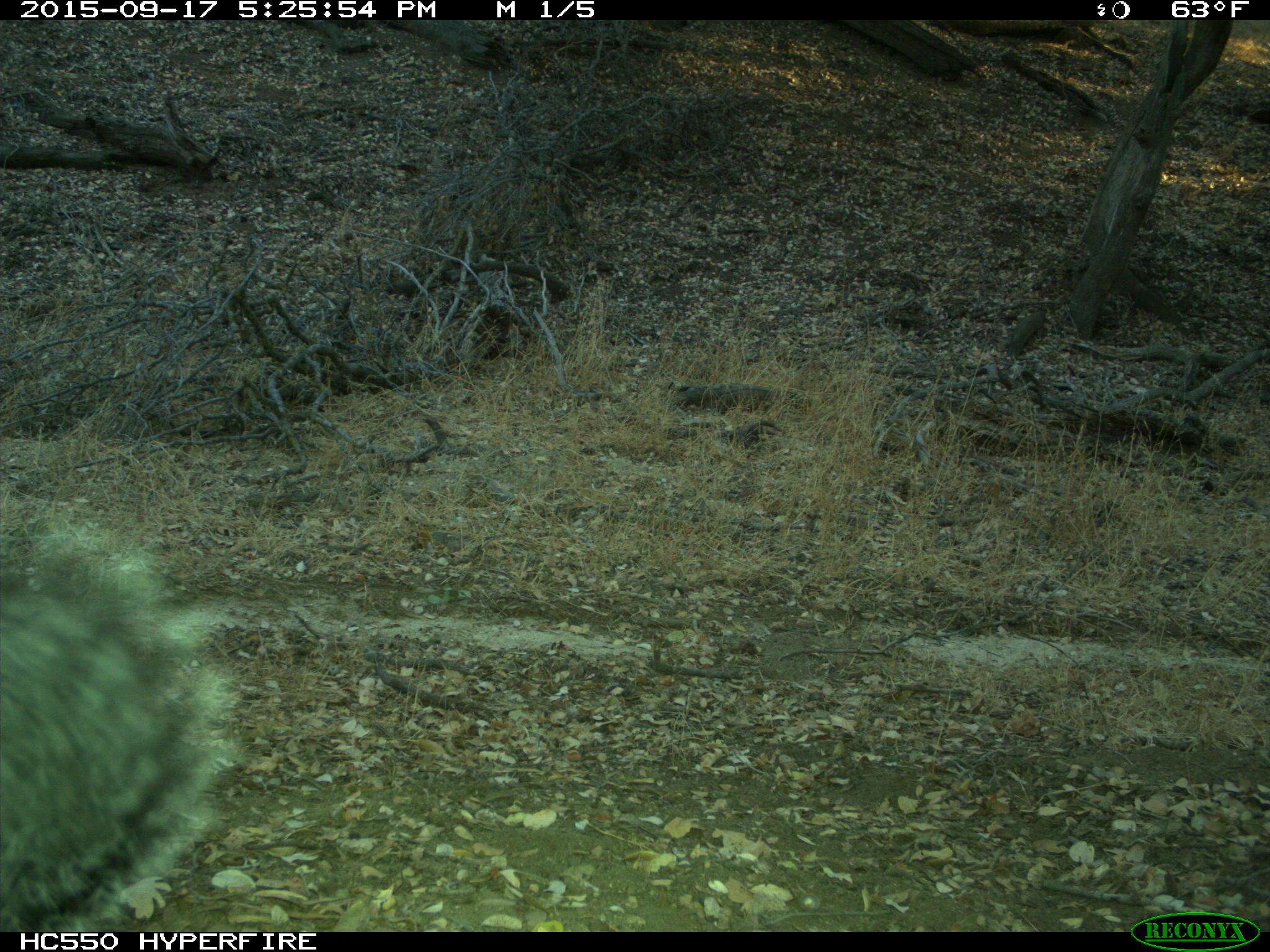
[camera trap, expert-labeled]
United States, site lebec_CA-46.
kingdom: Animalia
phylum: Chordata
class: Mammalia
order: Rodentia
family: Sciuridae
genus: Sciurus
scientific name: Sciurus carolinensis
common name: eastern gray squirrel